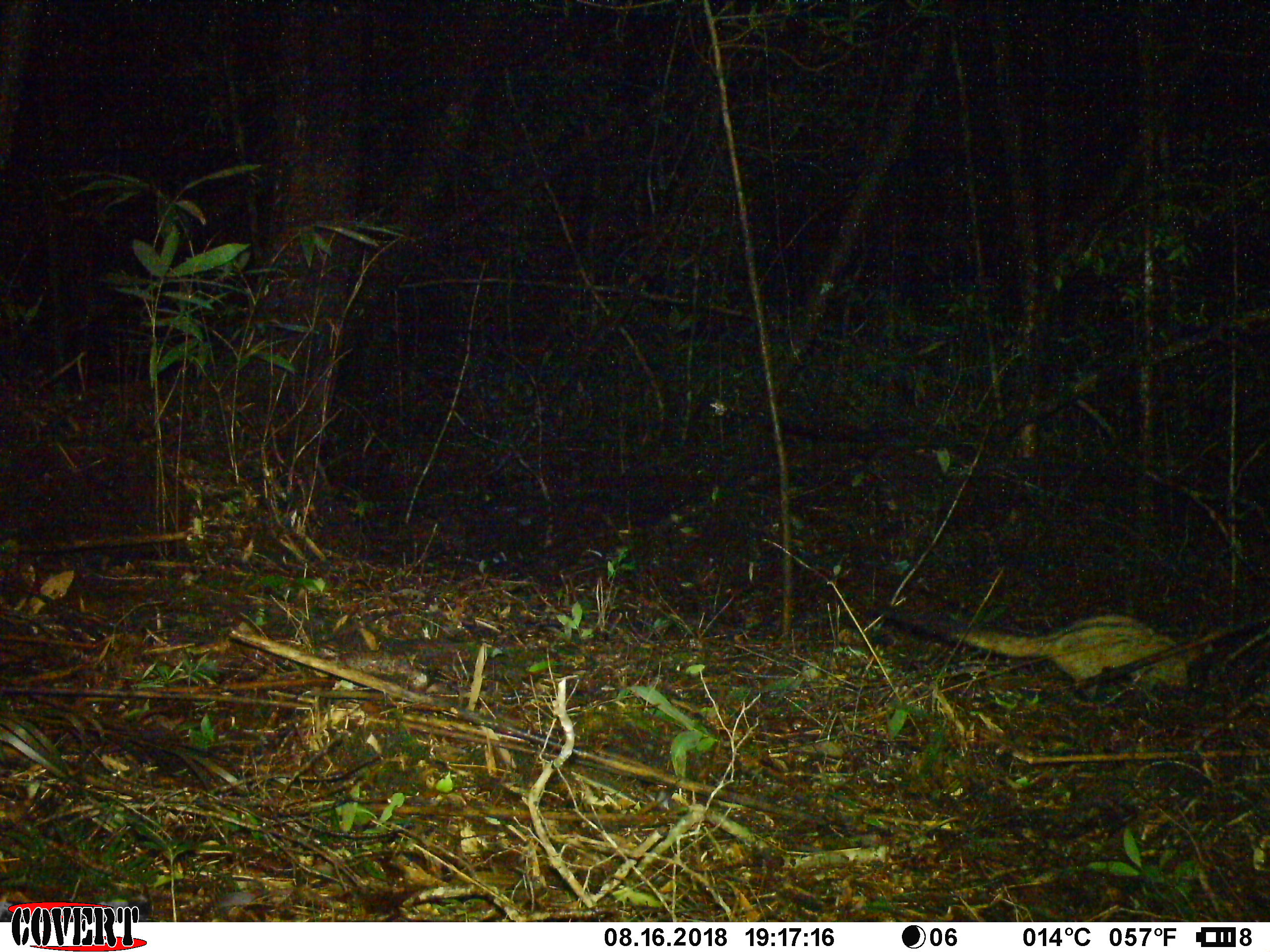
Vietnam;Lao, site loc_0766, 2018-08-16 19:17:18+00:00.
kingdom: Animalia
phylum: Chordata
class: Mammalia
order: Carnivora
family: Viverridae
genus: Paradoxurus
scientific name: Paradoxurus hermaphroditus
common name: common palm civet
Common palm civet (Paradoxurus hermaphroditus). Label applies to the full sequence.